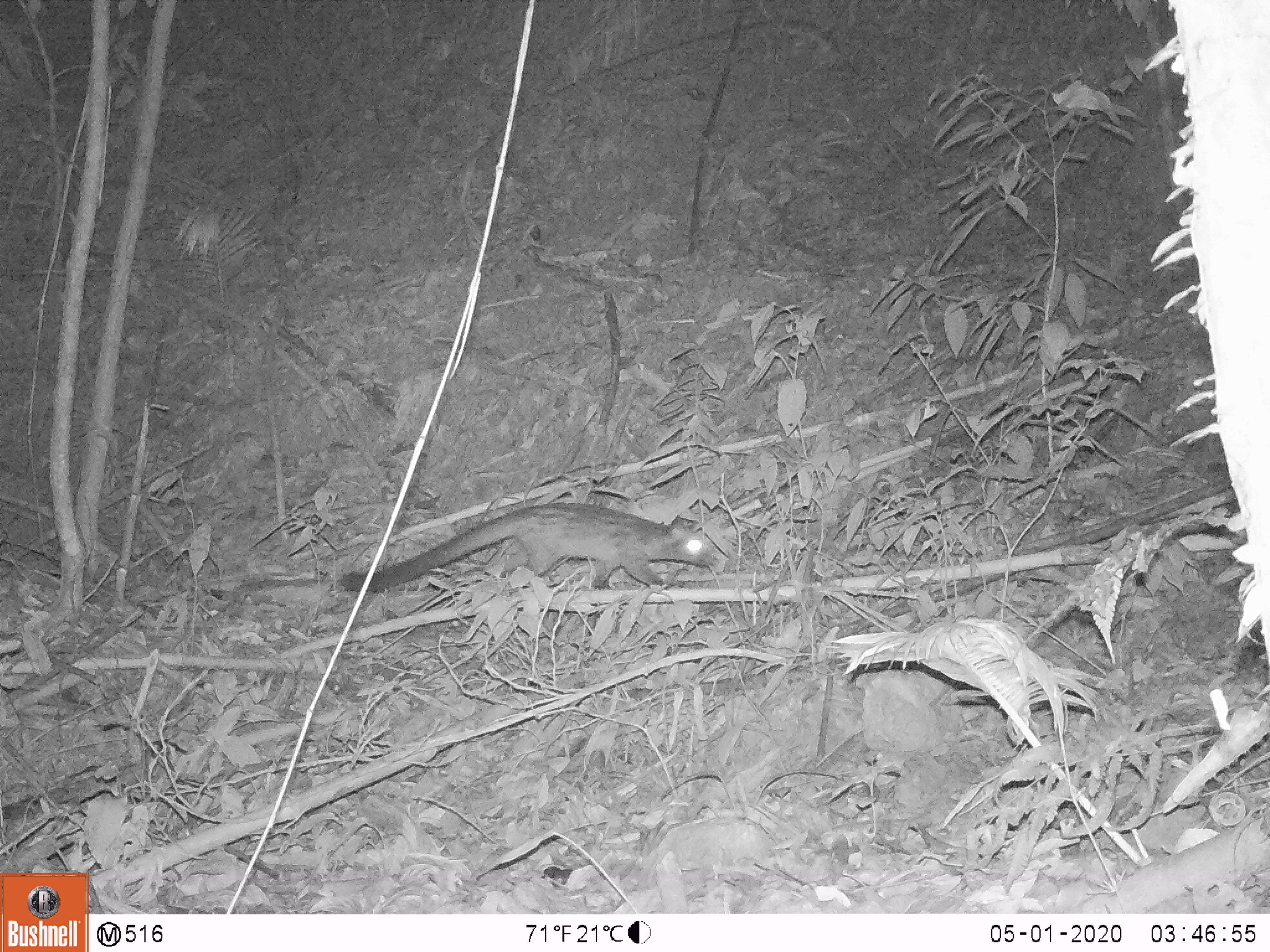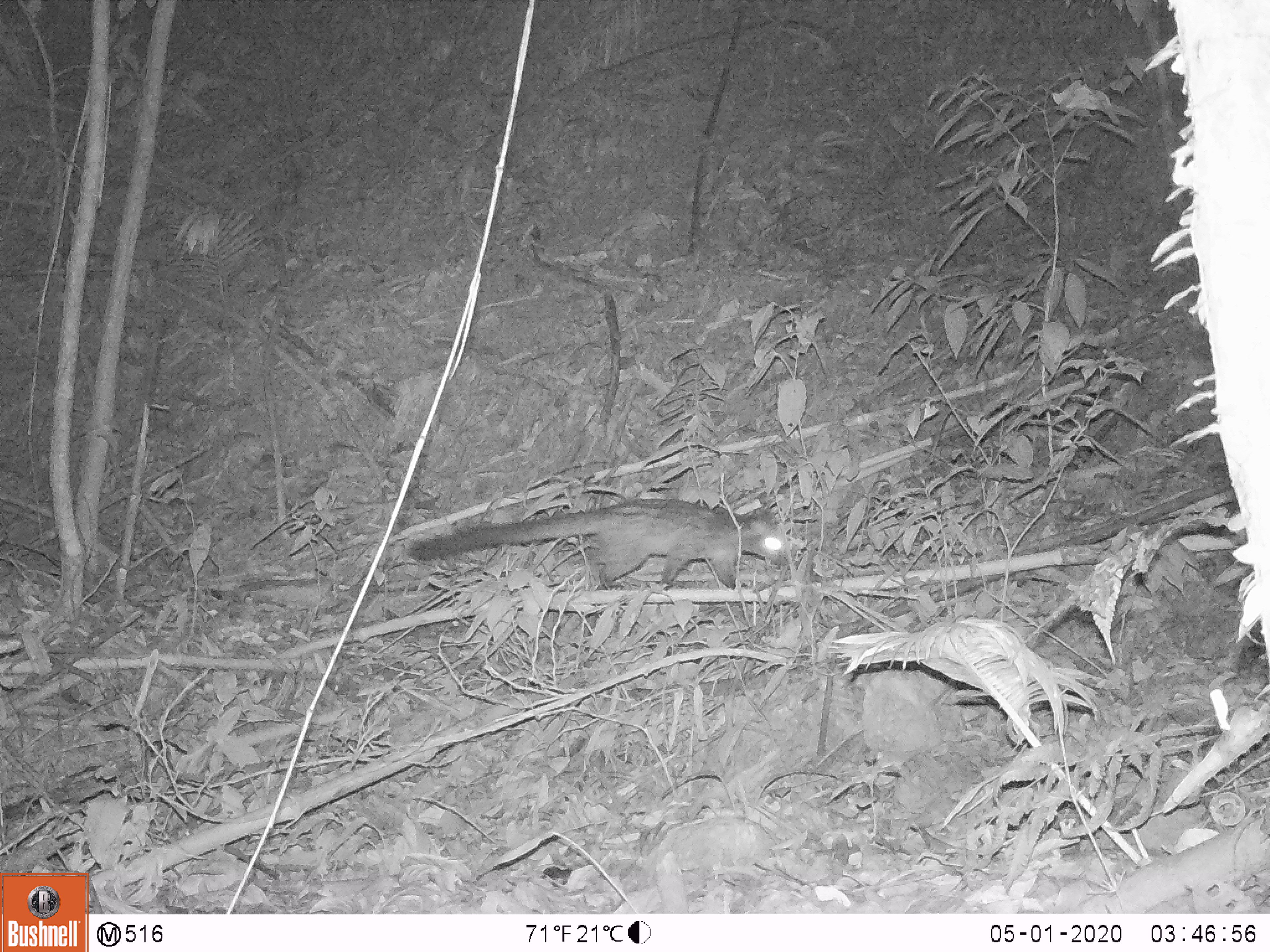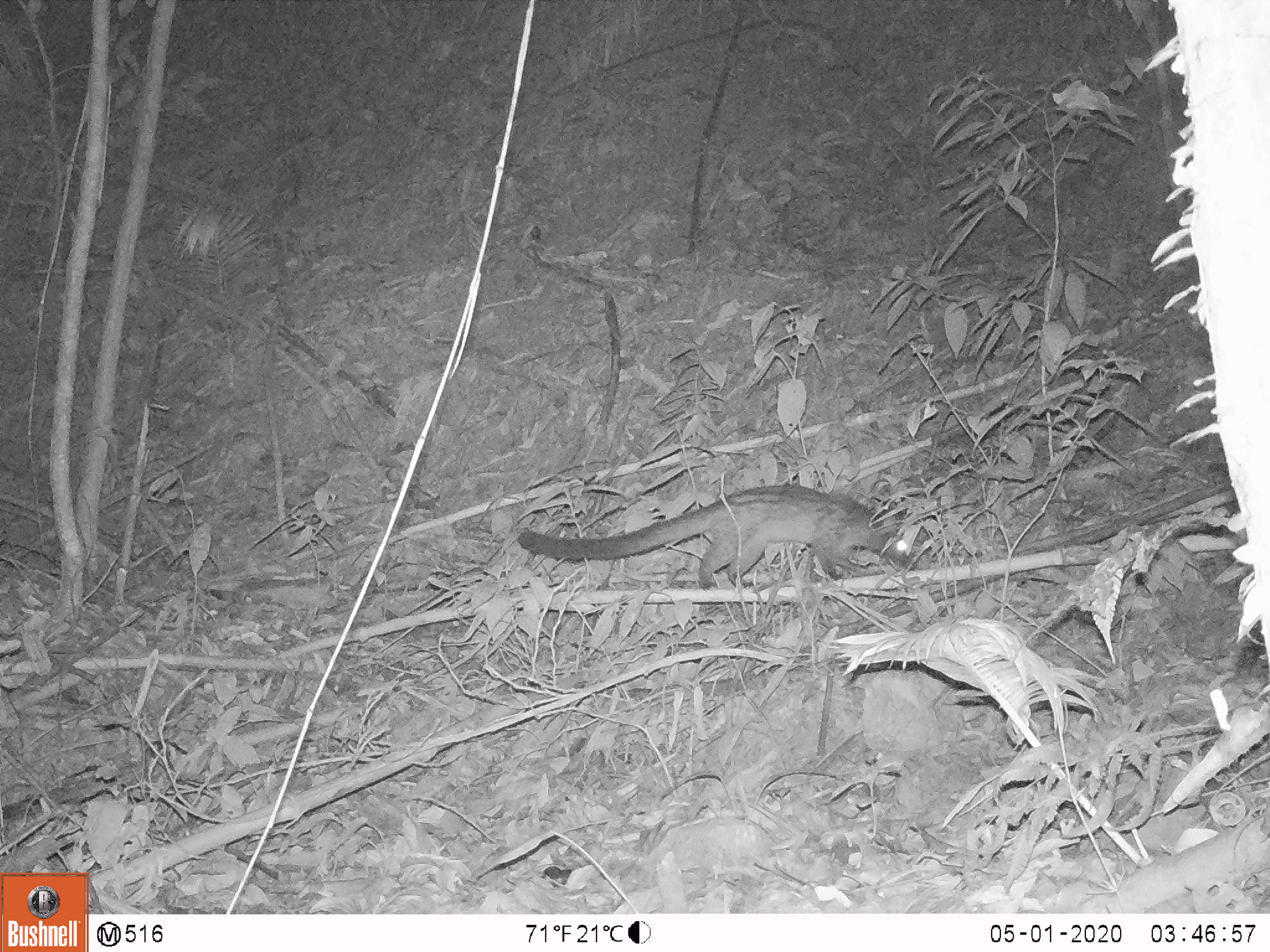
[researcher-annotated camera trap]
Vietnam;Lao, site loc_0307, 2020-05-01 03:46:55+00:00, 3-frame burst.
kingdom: Animalia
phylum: Chordata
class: Mammalia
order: Carnivora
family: Viverridae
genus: Paradoxurus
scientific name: Paradoxurus hermaphroditus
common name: common palm civet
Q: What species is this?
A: Common palm civet (Paradoxurus hermaphroditus).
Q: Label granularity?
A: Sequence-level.